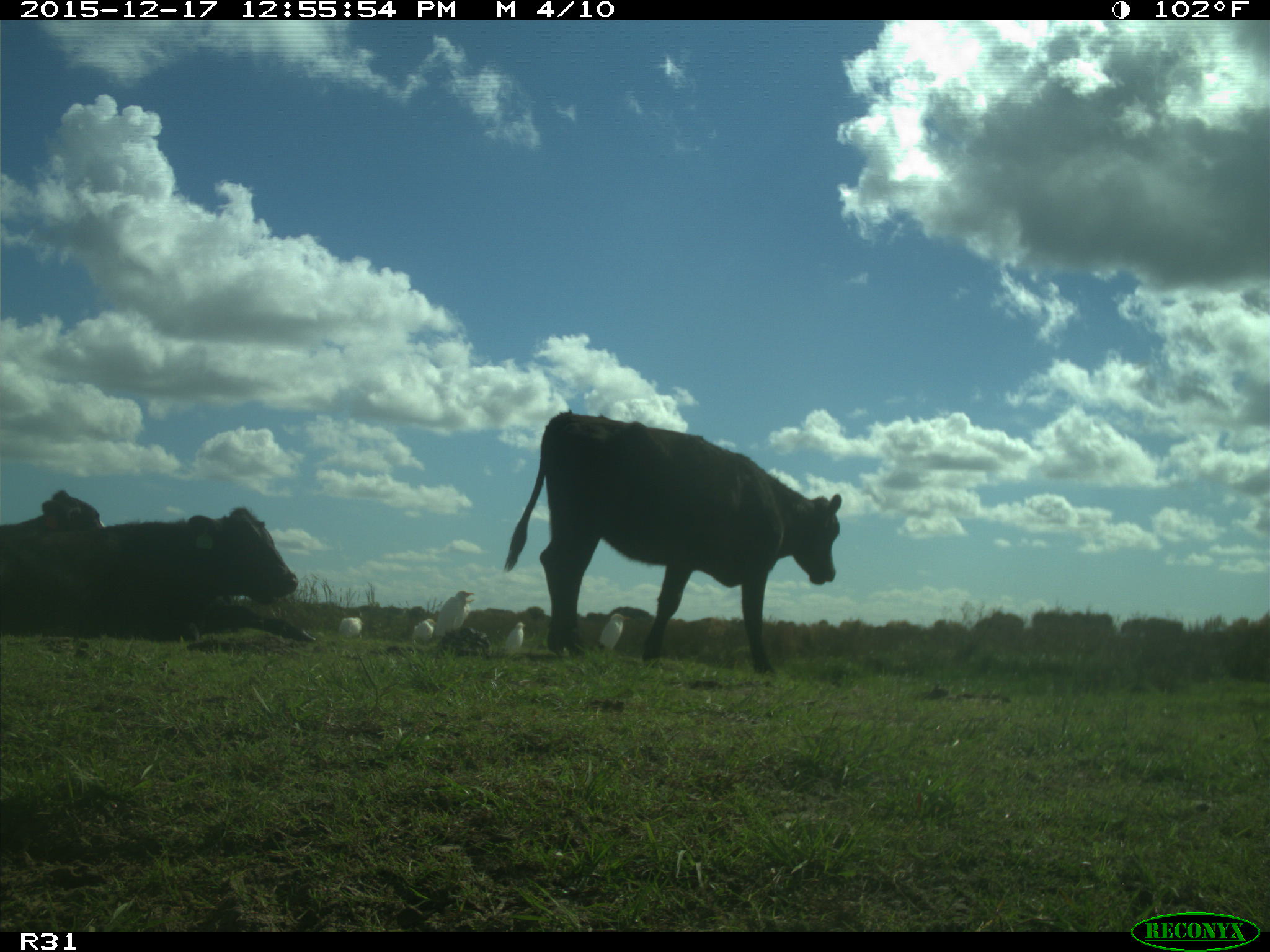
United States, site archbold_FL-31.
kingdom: Animalia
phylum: Chordata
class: Mammalia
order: Artiodactyla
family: Bovidae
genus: Bos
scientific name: Bos taurus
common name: domestic cow